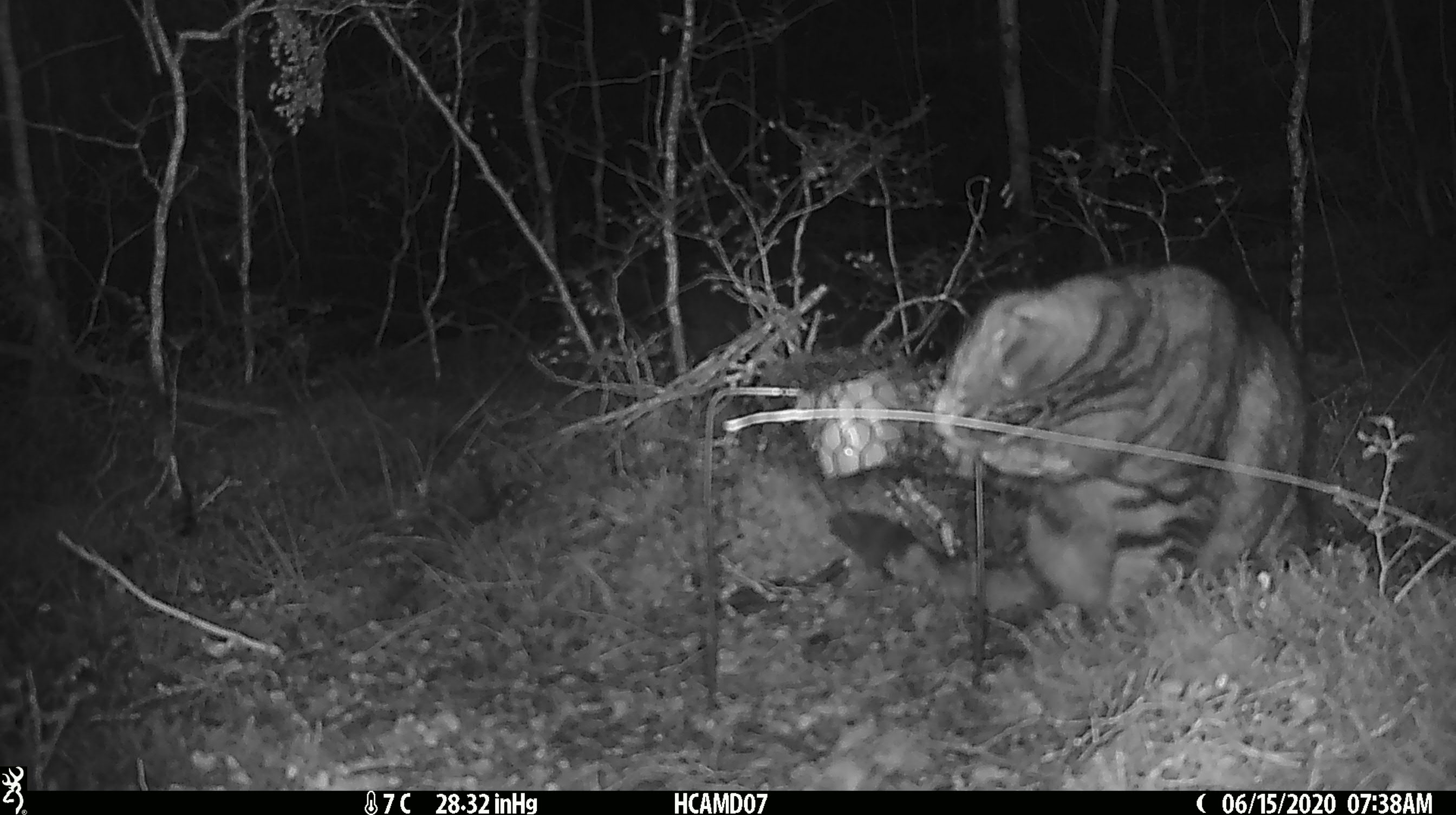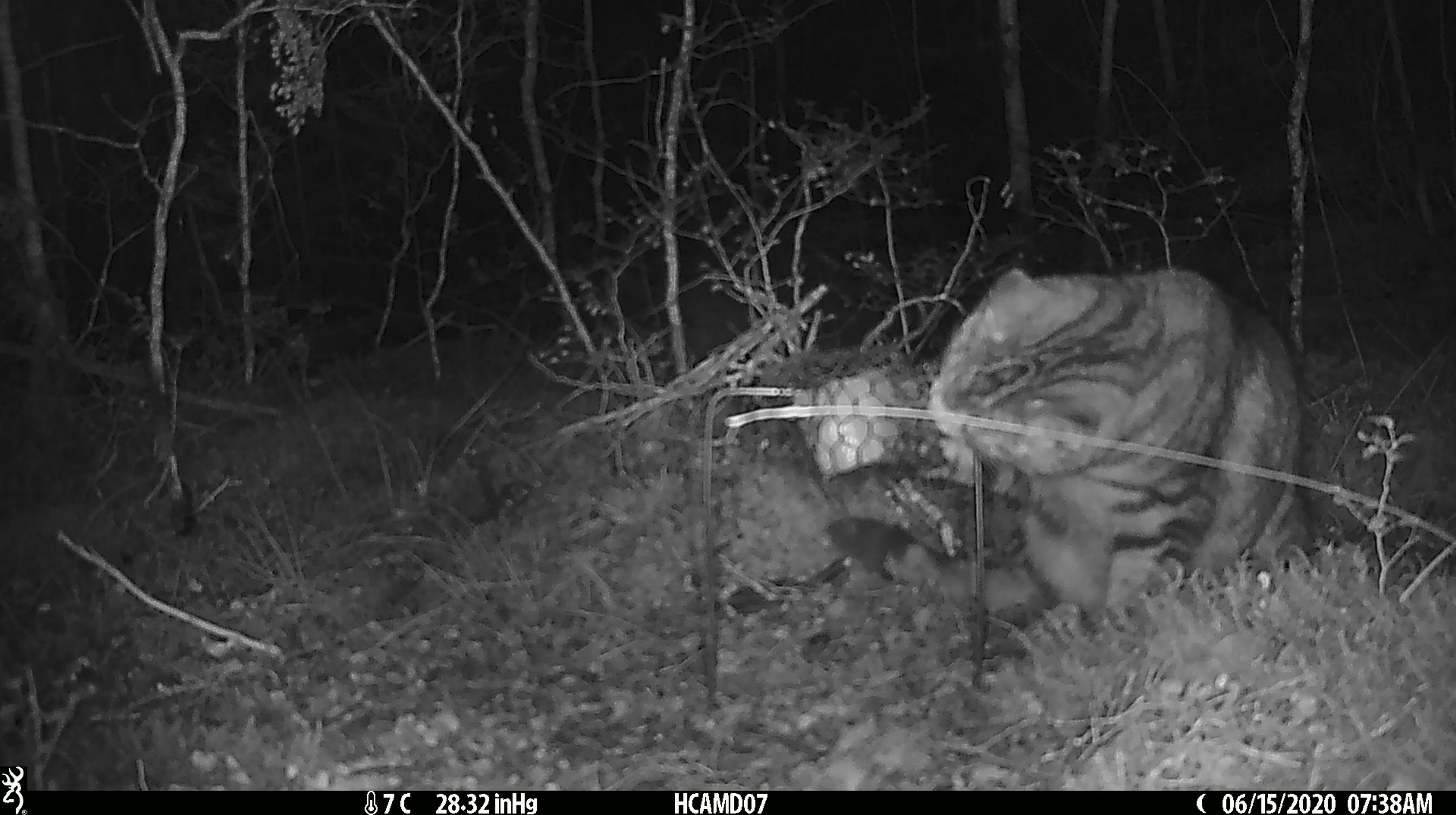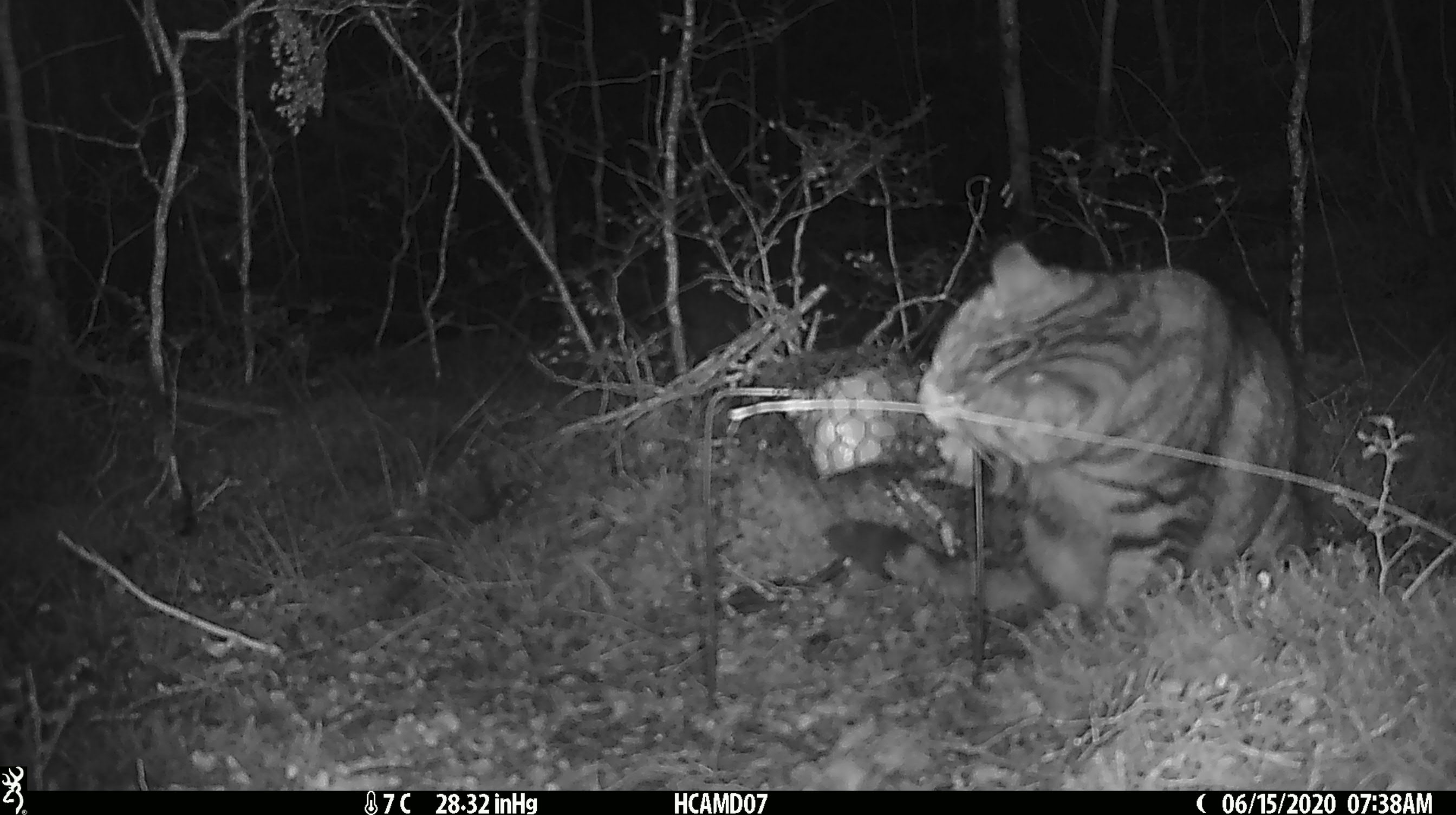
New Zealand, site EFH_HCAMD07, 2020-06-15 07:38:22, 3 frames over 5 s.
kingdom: Animalia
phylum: Chordata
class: Mammalia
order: Carnivora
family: Felidae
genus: Felis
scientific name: Felis catus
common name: domestic cat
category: cat